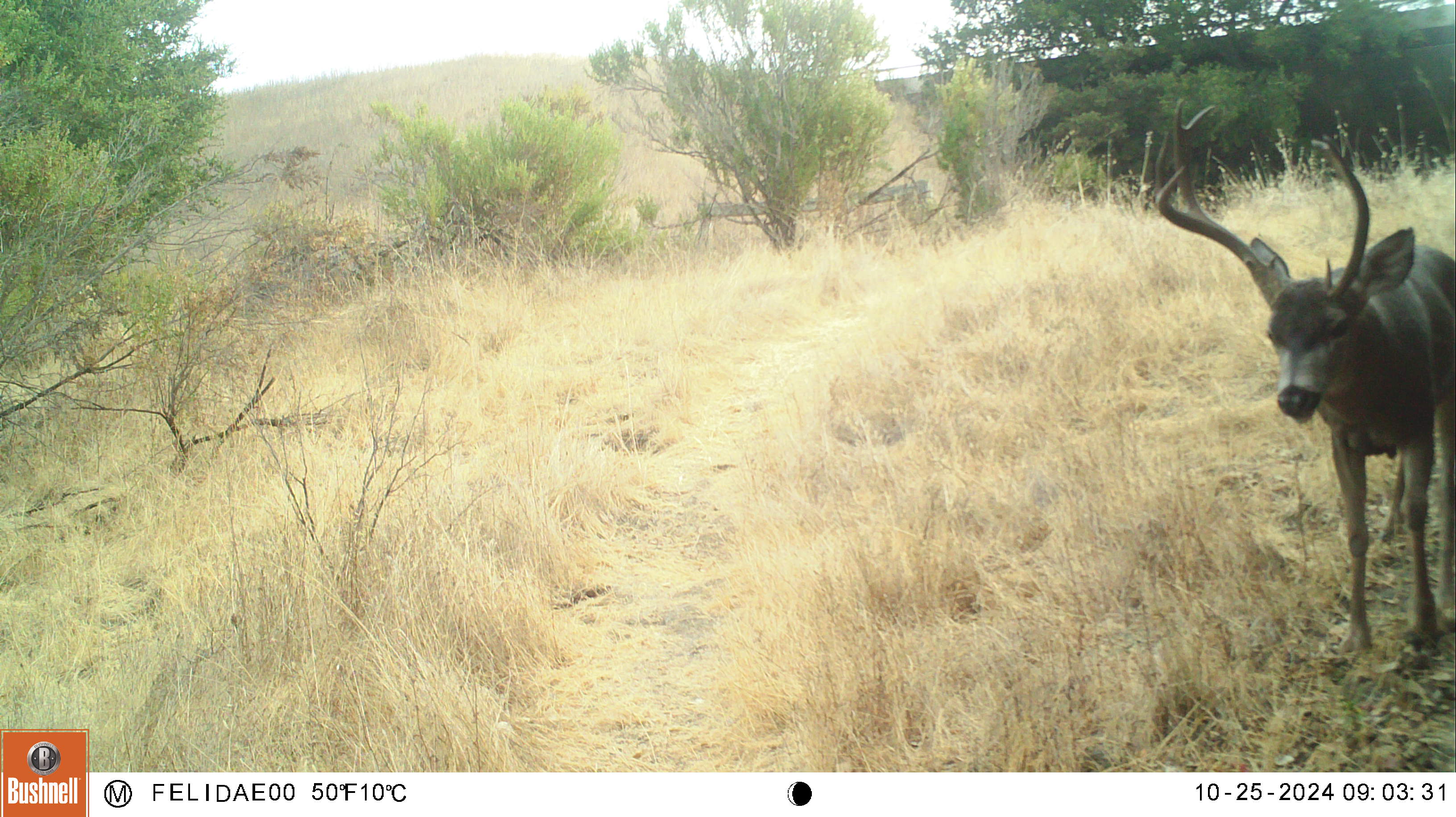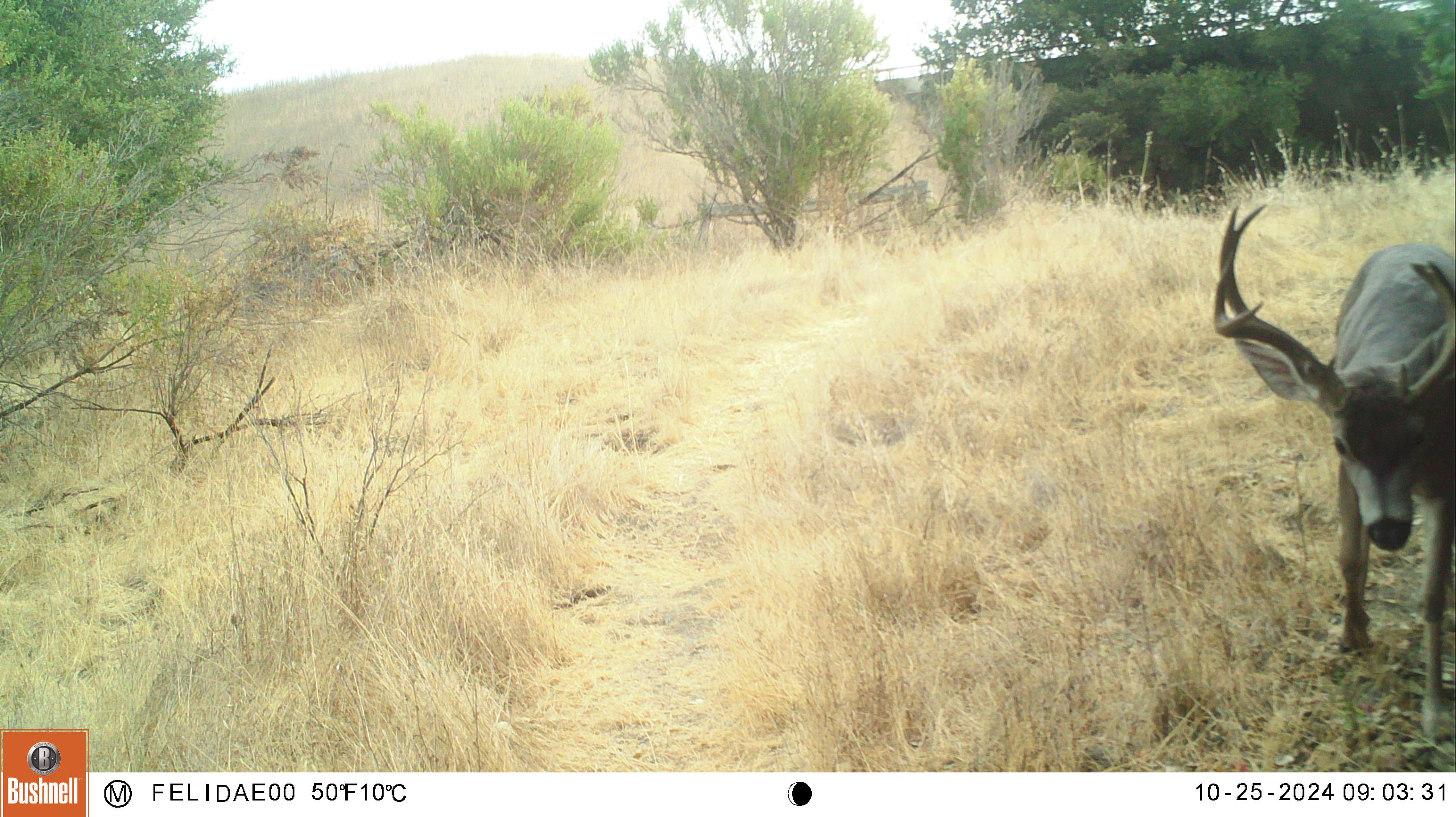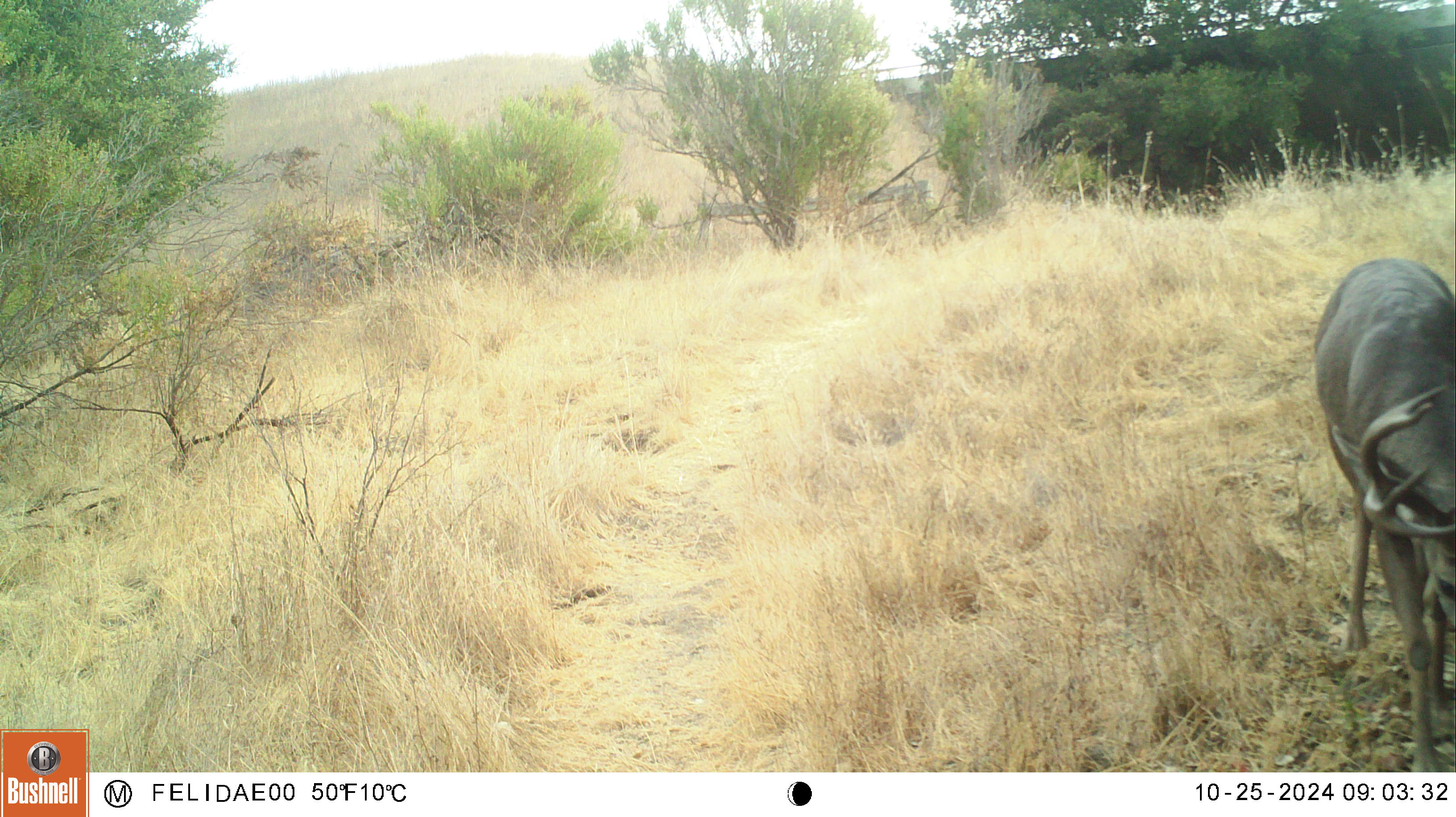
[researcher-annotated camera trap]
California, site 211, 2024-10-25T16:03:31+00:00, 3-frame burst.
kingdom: Animalia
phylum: Chordata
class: Mammalia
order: Artiodactyla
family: Cervidae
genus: Odocoileus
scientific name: Odocoileus hemionus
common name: mule deer